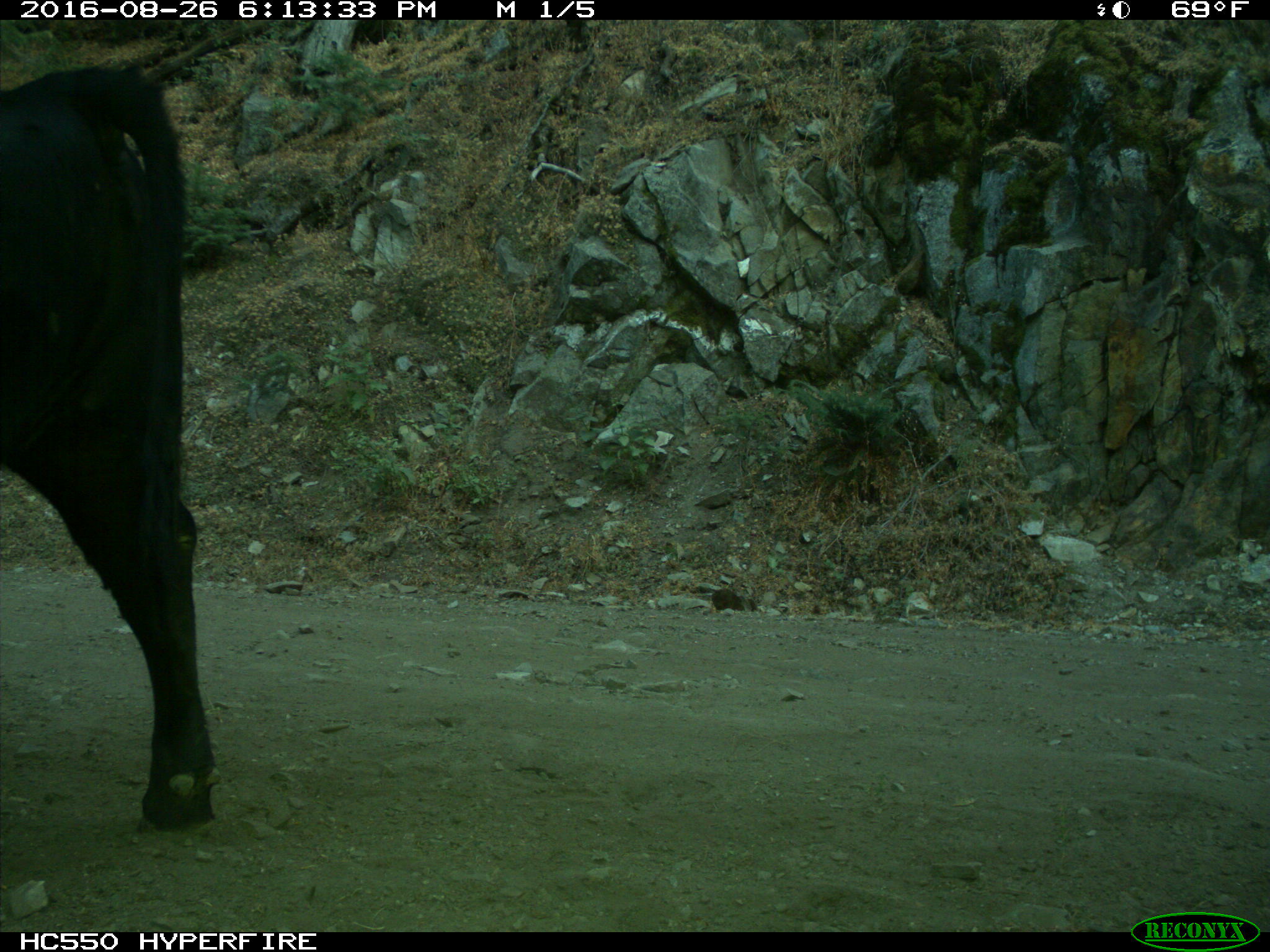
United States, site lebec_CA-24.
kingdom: Animalia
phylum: Chordata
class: Mammalia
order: Artiodactyla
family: Bovidae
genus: Bos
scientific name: Bos taurus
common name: domestic cow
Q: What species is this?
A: Bos taurus (domestic cow).